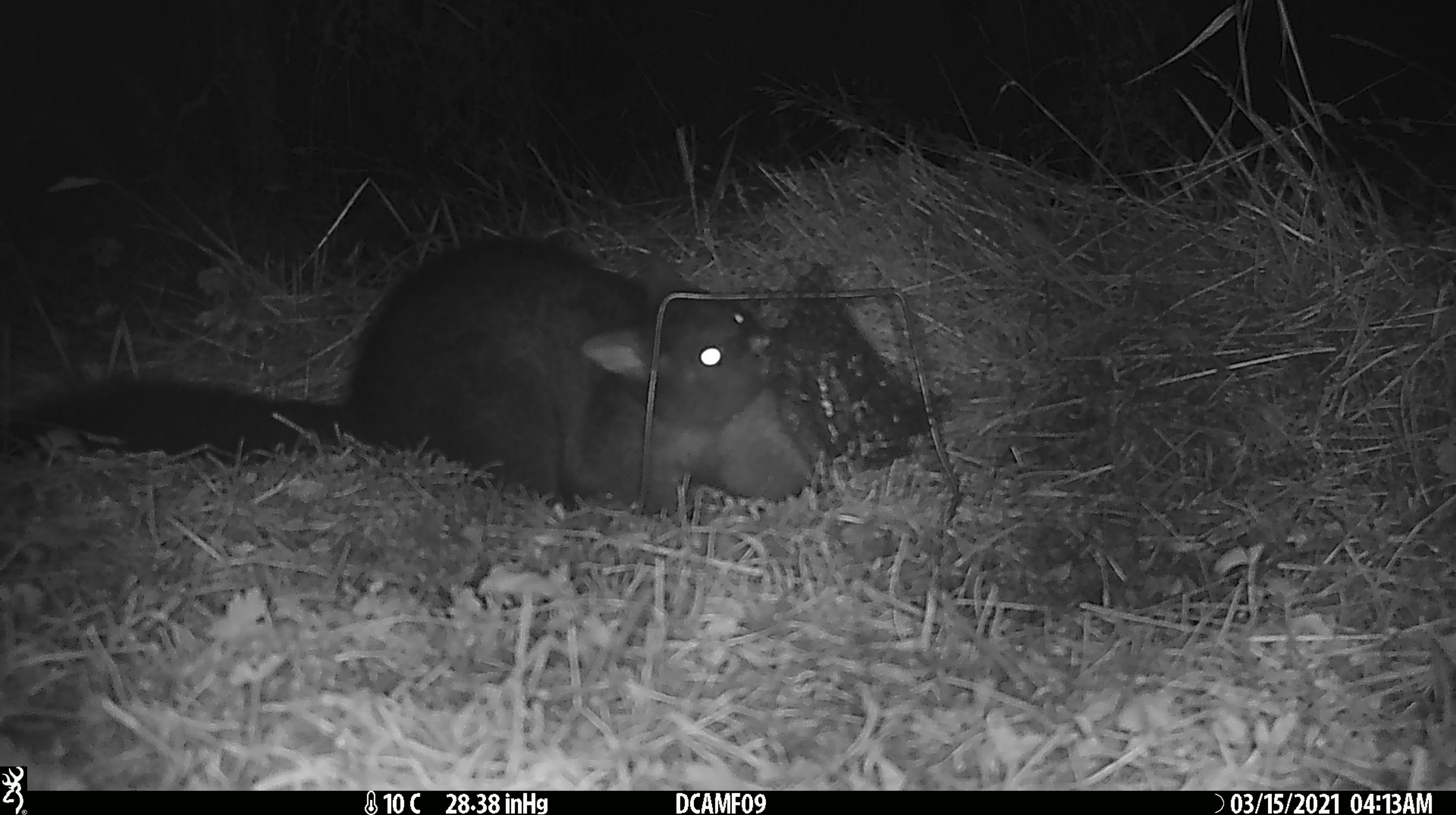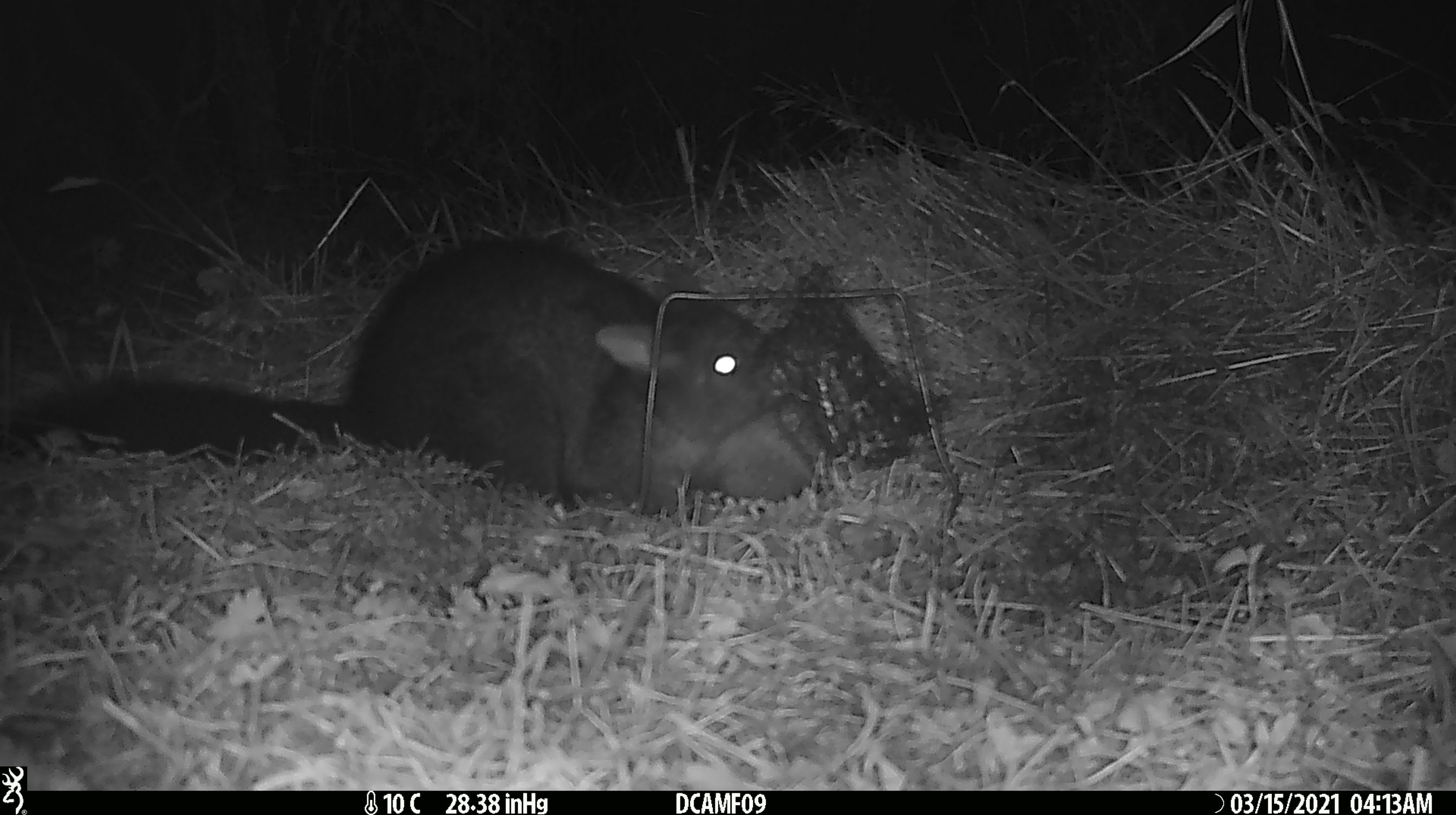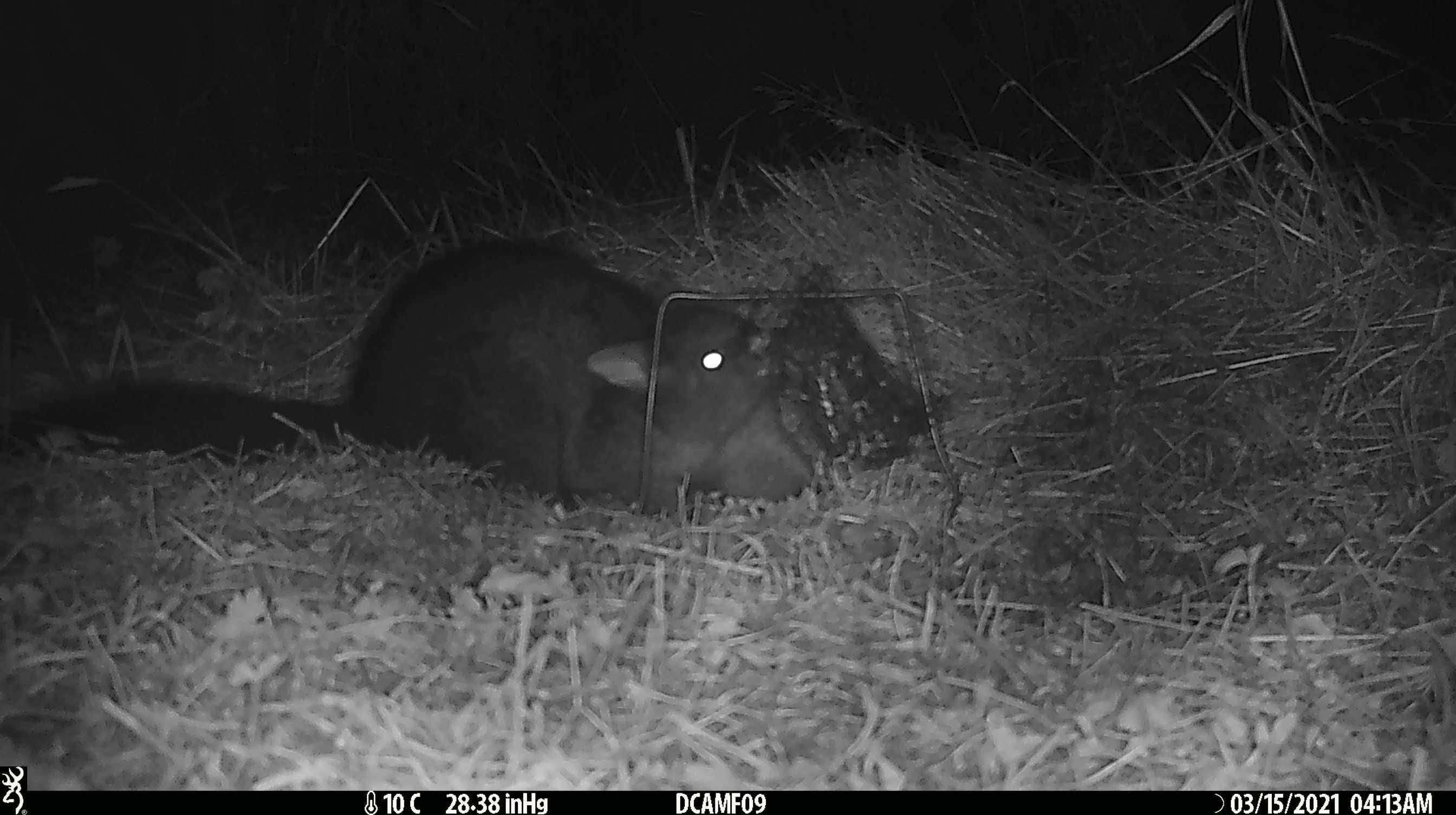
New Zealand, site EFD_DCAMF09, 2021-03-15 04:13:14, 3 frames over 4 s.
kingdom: Animalia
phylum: Chordata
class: Mammalia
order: Diprotodontia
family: Phalangeridae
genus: Trichosurus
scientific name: Trichosurus vulpecula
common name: common brushtail possum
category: possum